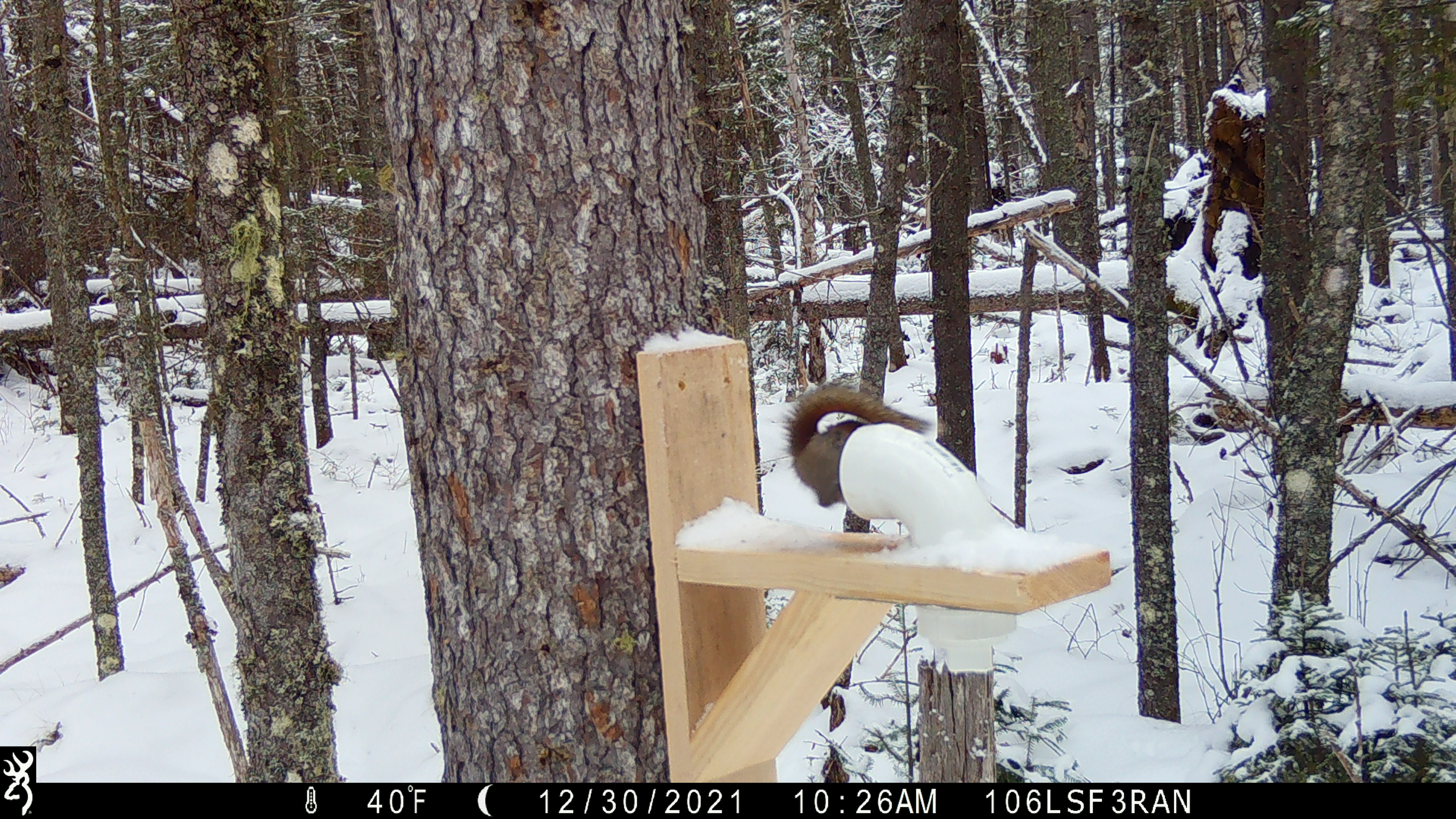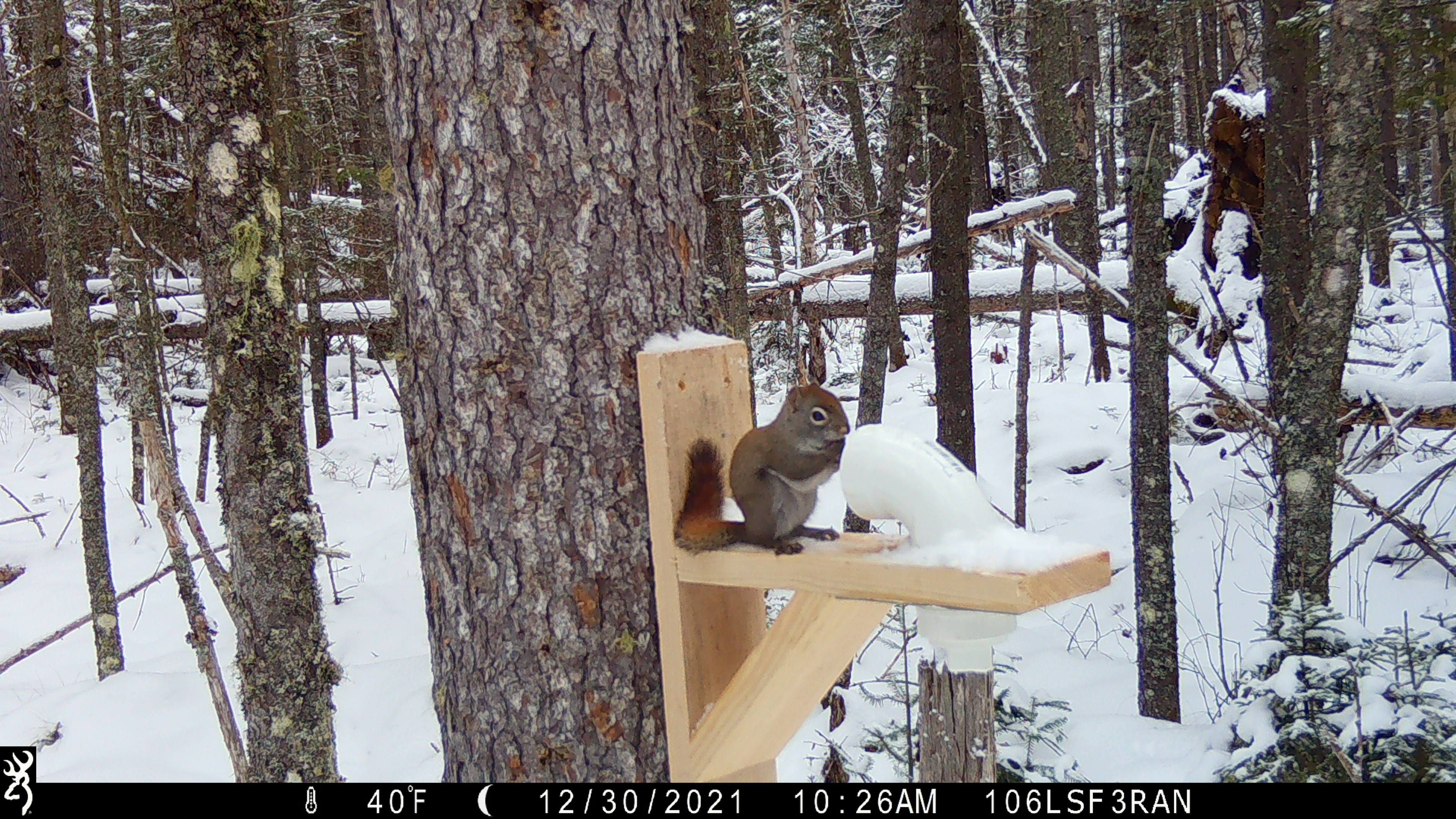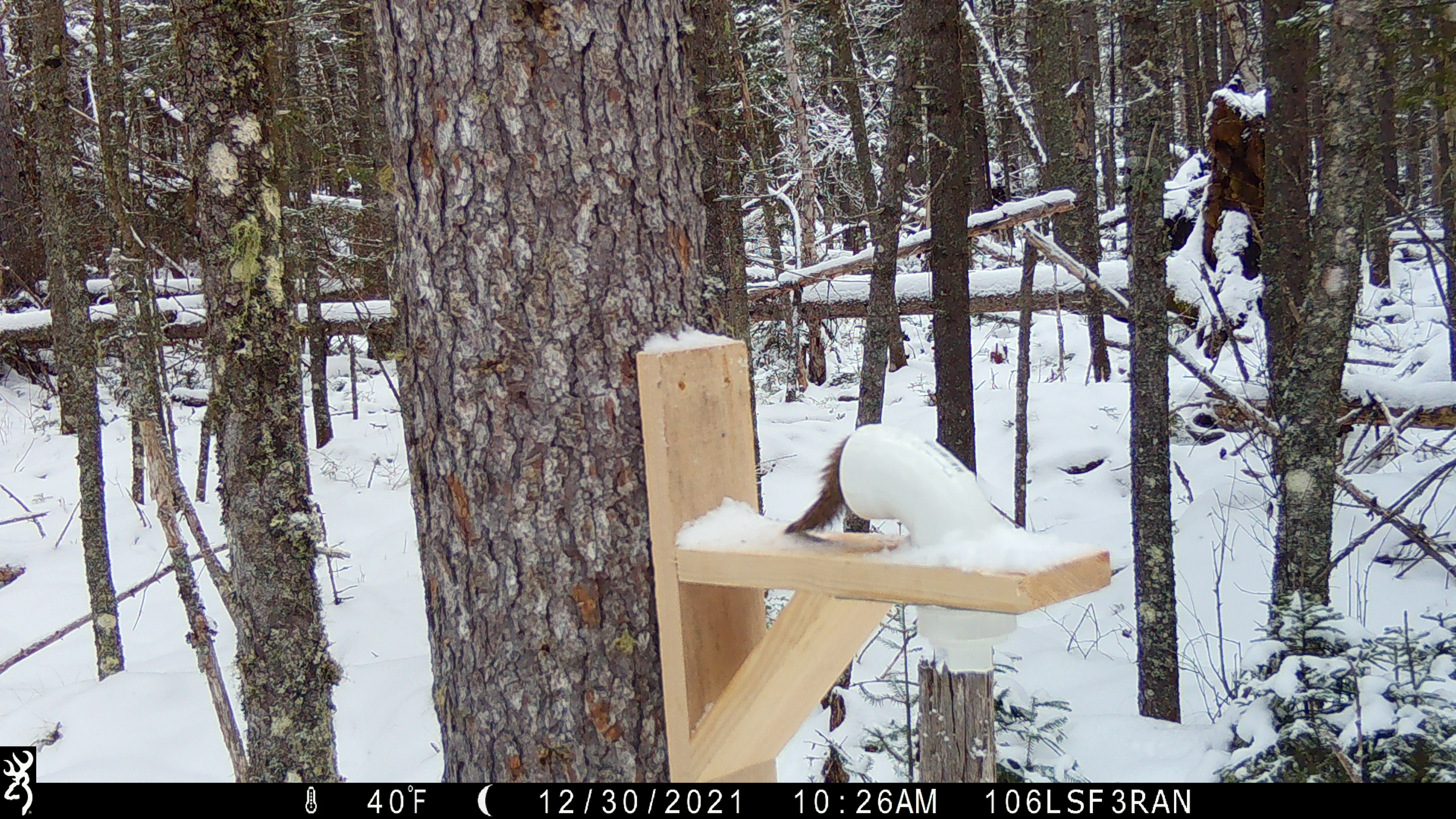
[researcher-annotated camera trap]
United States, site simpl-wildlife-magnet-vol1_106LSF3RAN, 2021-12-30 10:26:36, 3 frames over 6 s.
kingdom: Animalia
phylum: Chordata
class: Mammalia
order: Rodentia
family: Sciuridae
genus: Tamiasciurus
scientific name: Tamiasciurus hudsonicus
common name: red squirrel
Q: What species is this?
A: Red squirrel (Tamiasciurus hudsonicus).